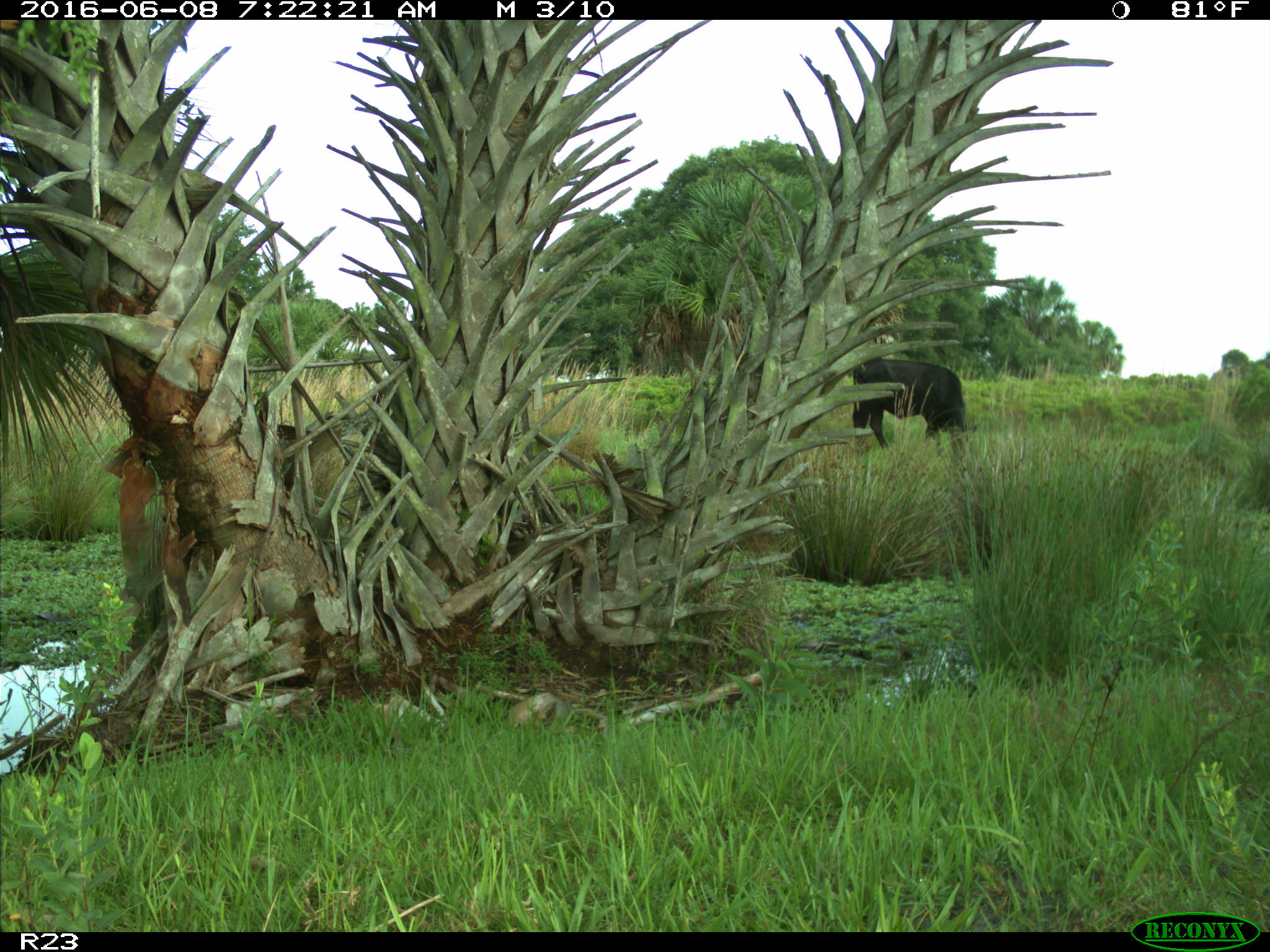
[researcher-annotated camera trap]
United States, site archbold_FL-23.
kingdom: Animalia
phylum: Chordata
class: Mammalia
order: Artiodactyla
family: Bovidae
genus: Bos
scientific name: Bos taurus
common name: domestic cow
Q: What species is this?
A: Bos taurus (domestic cow).